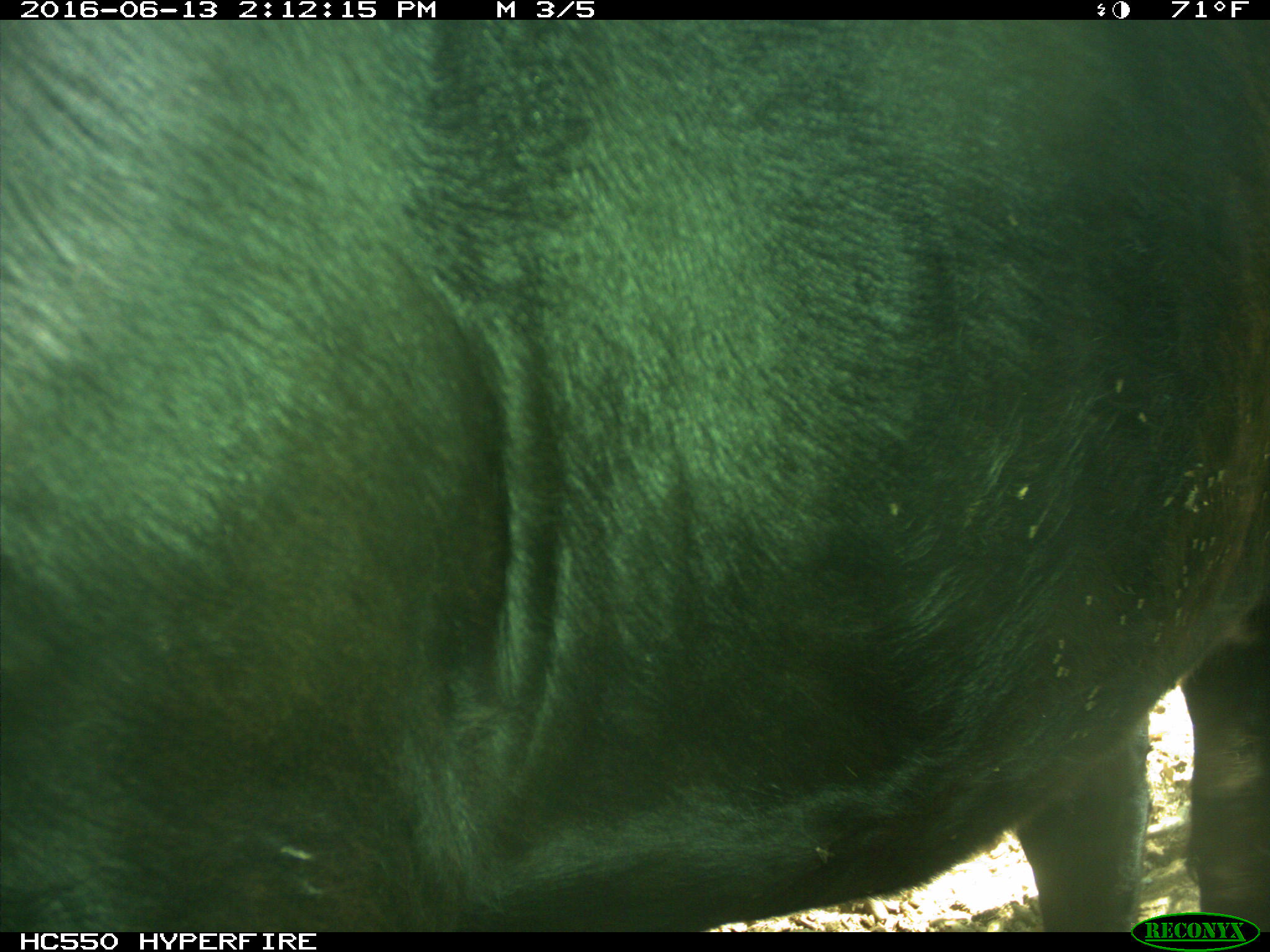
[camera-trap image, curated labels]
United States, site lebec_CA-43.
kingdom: Animalia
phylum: Chordata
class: Mammalia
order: Artiodactyla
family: Bovidae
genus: Bos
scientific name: Bos taurus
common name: domestic cow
Bos taurus (domestic cow).